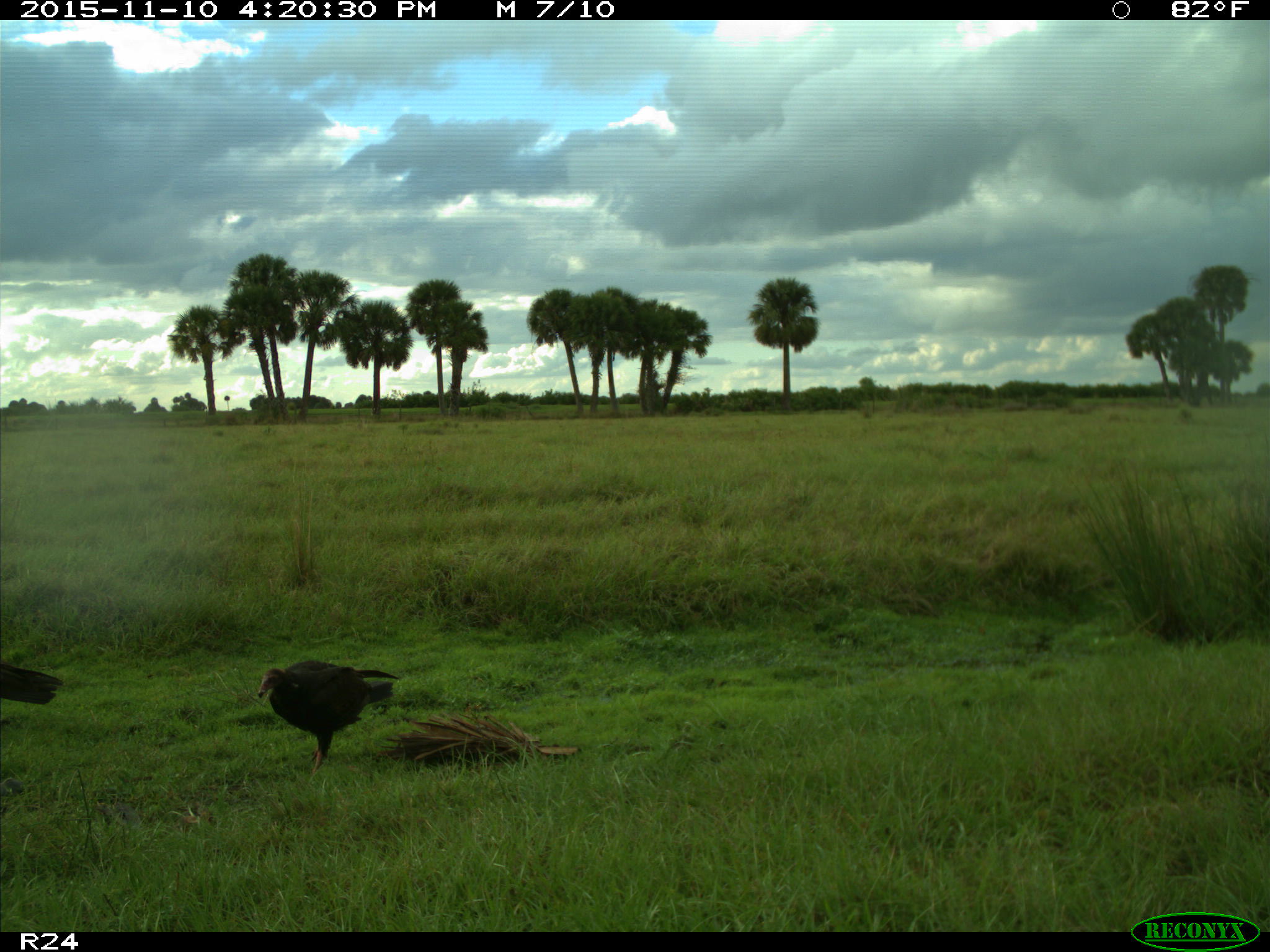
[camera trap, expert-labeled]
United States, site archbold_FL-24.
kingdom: Animalia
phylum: Chordata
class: Aves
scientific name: Aves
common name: birds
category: unidentified bird